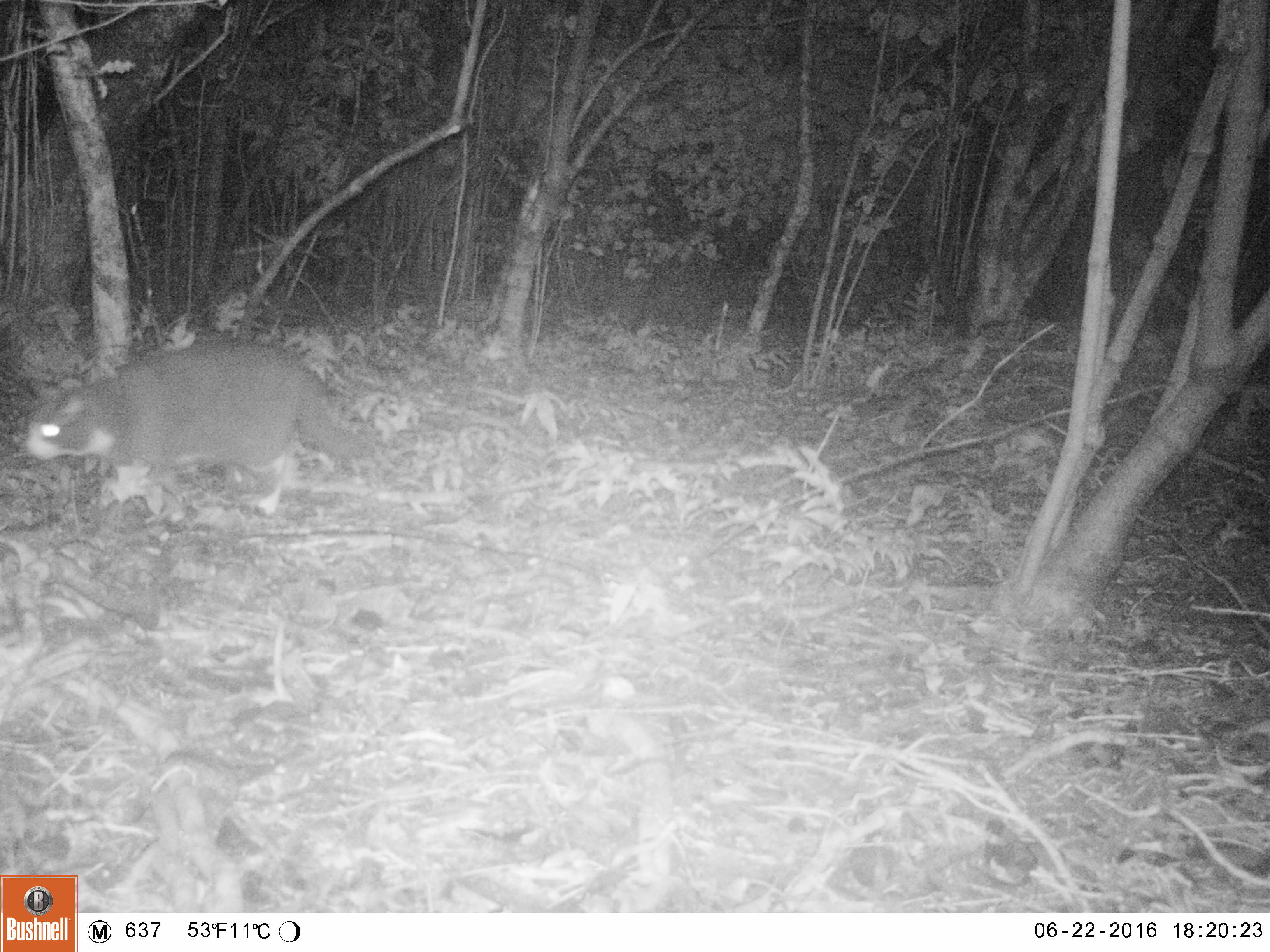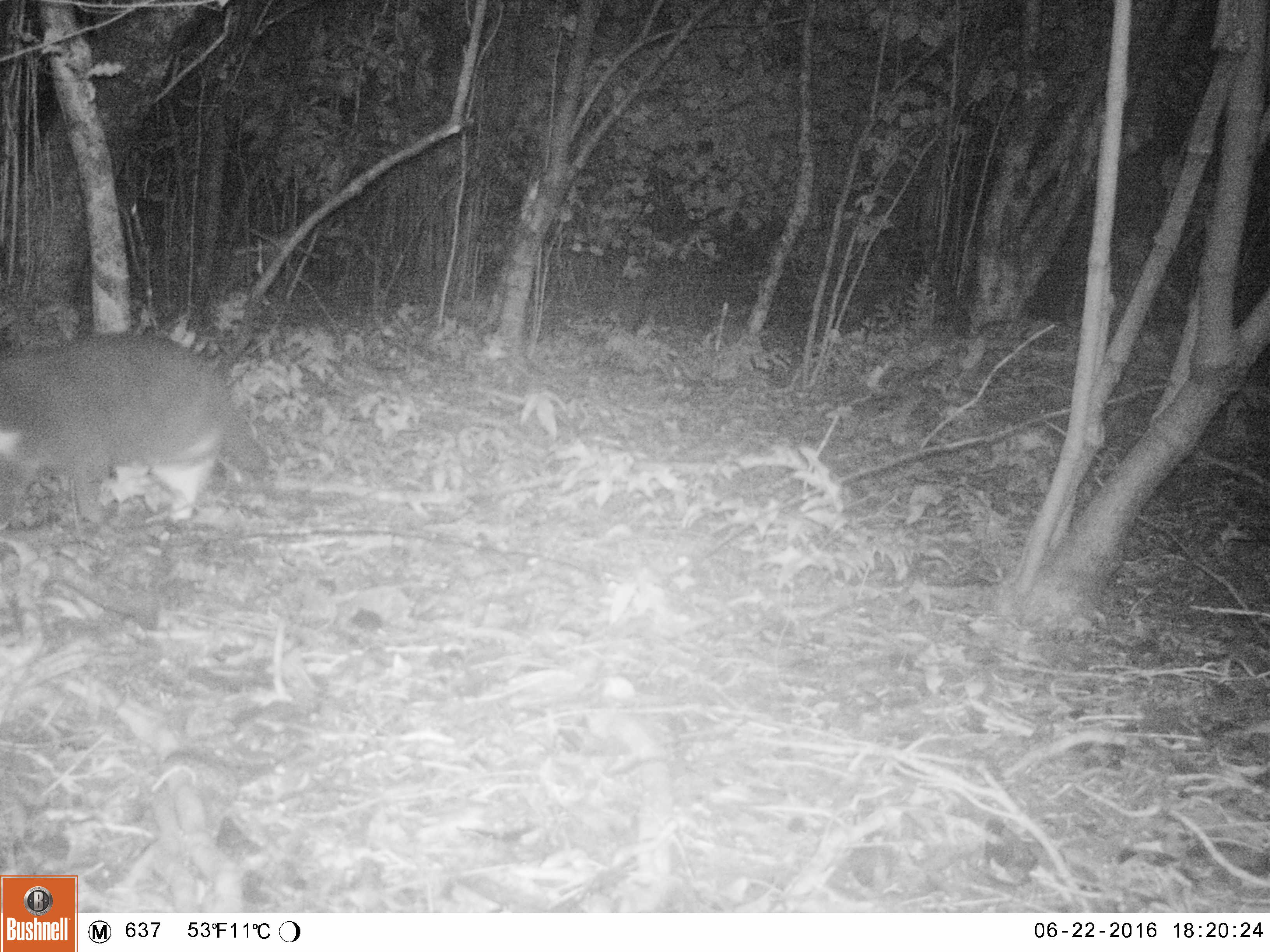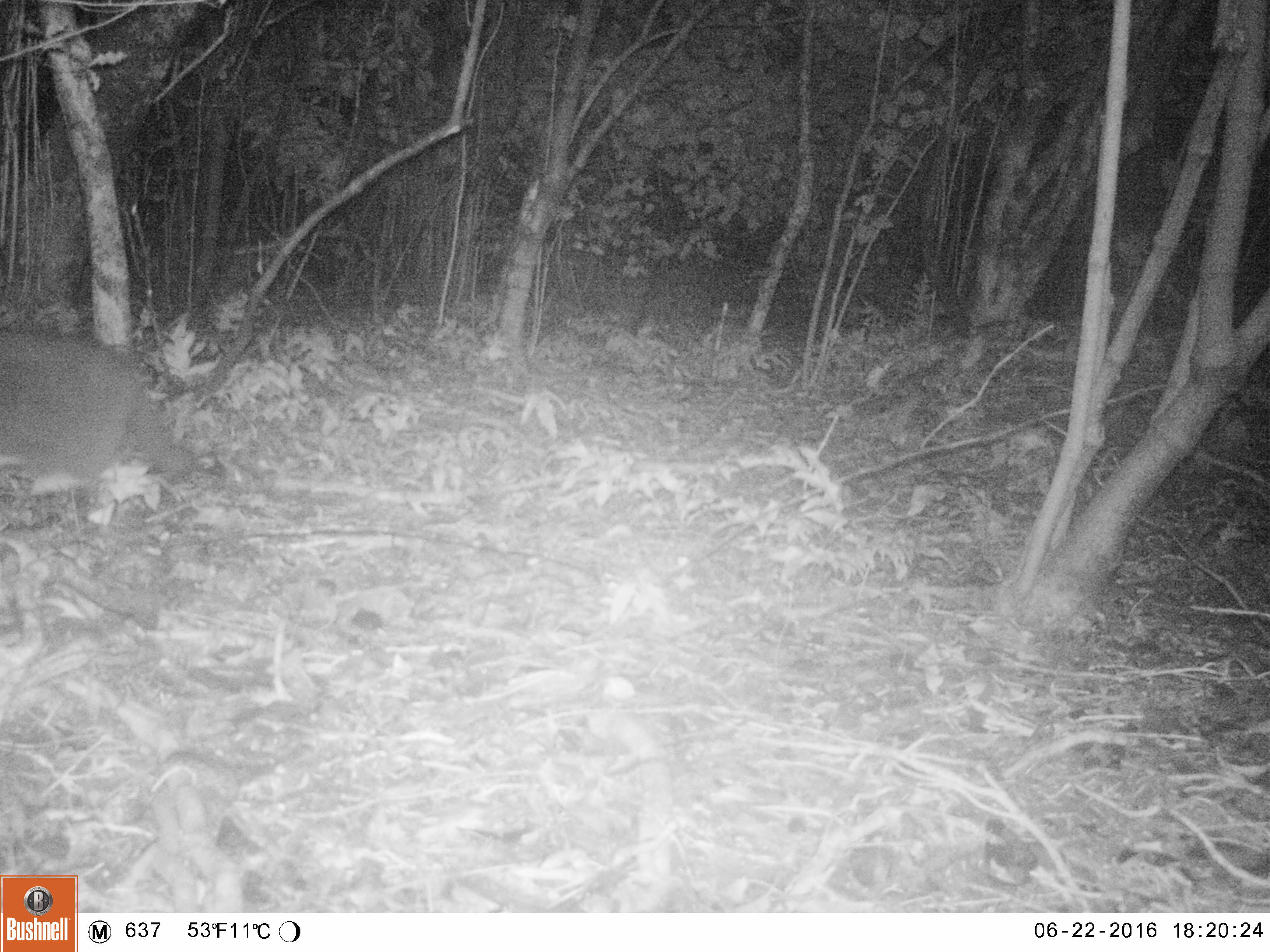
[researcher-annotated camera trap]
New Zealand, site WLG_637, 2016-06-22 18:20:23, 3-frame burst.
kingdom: Animalia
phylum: Chordata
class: Mammalia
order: Carnivora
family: Felidae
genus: Felis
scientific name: Felis catus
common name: domestic cat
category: cat